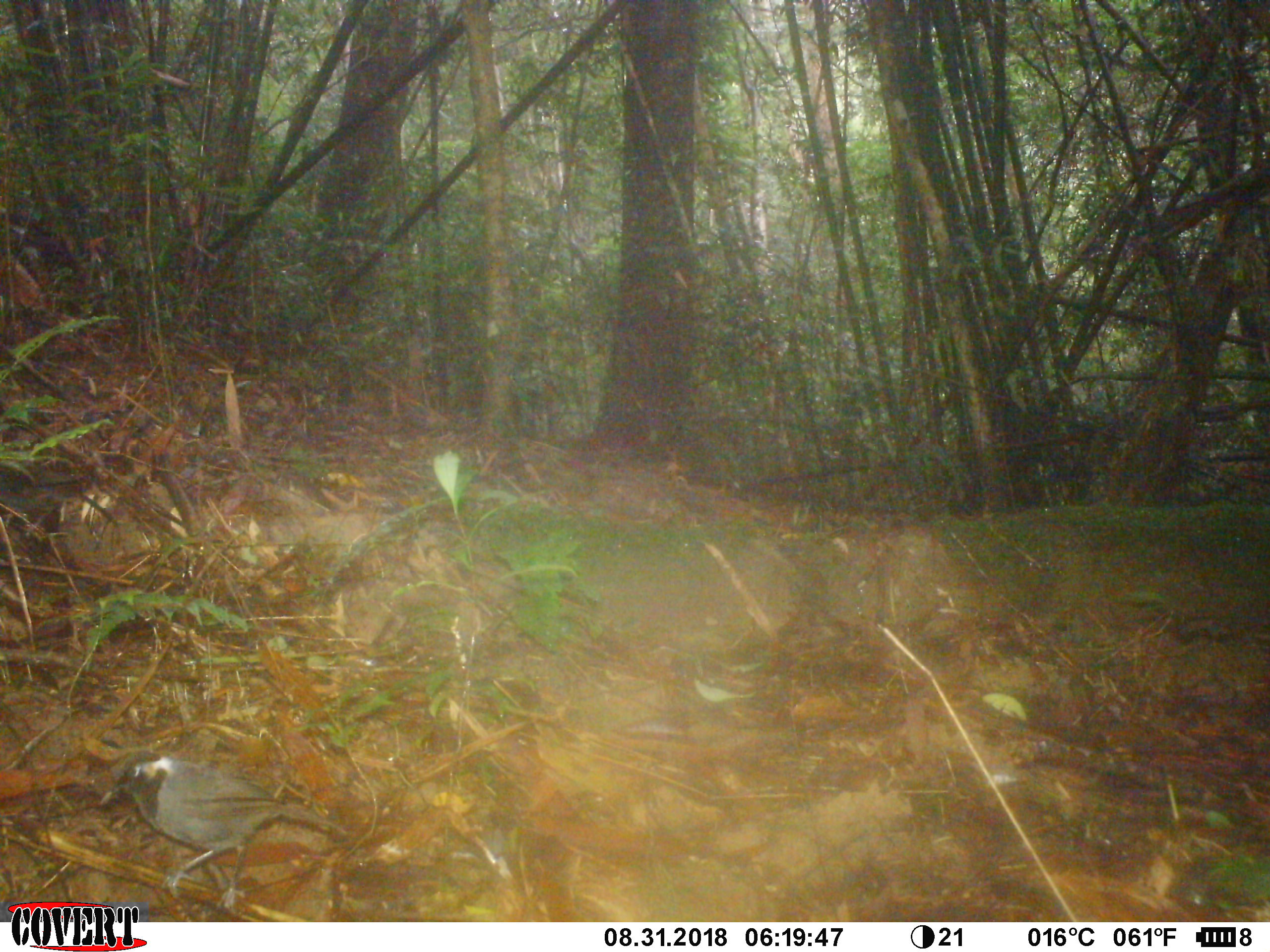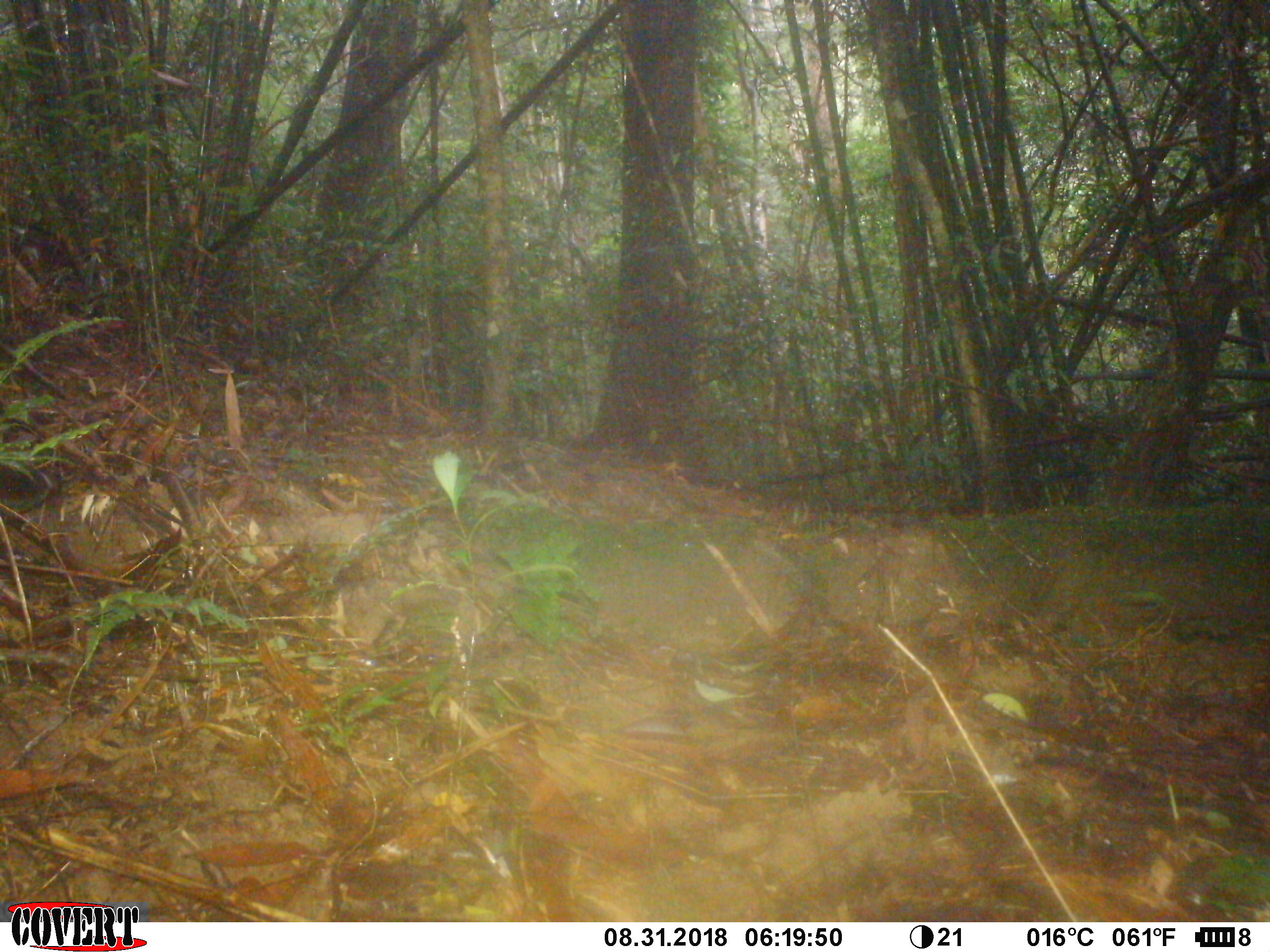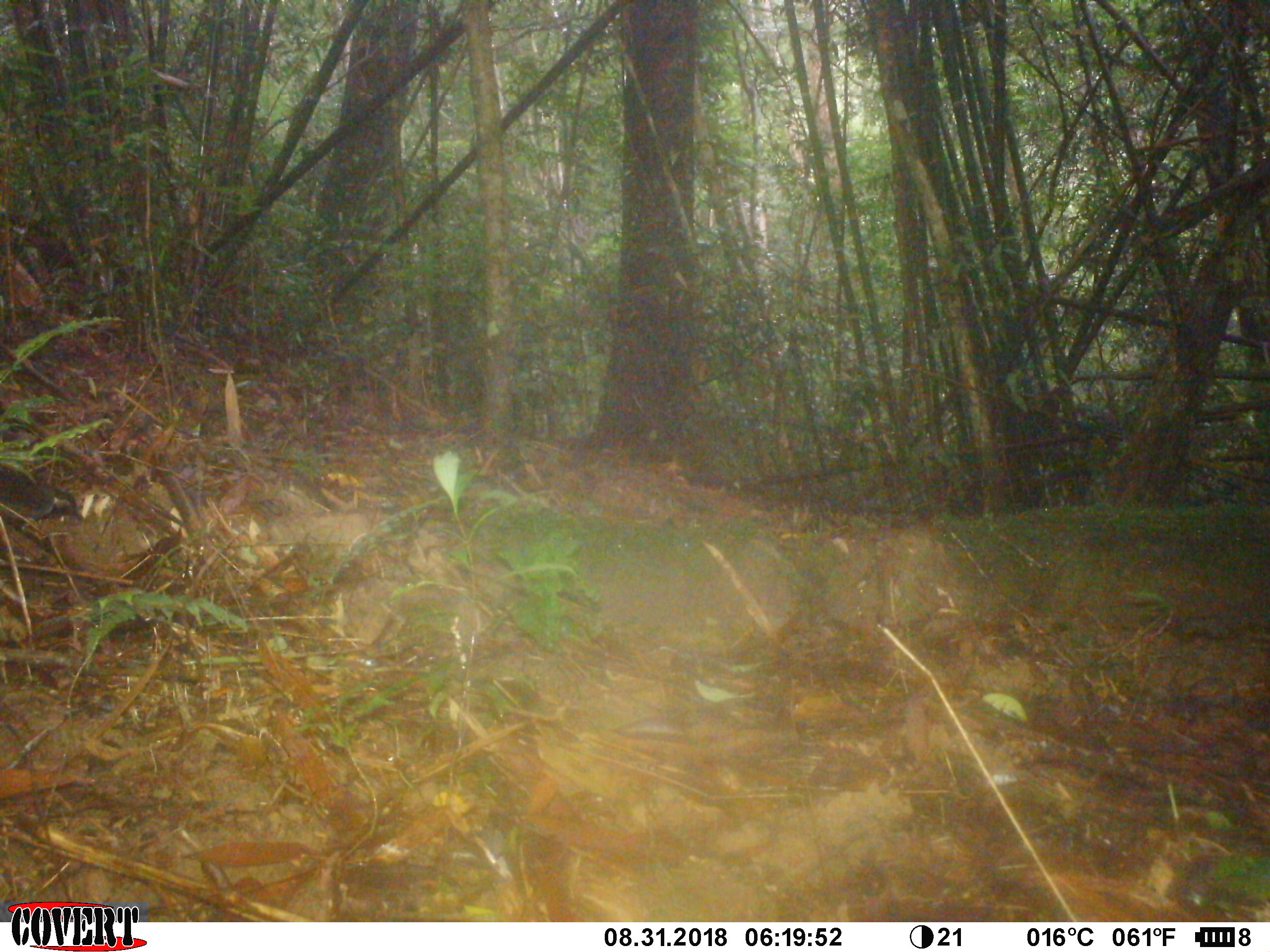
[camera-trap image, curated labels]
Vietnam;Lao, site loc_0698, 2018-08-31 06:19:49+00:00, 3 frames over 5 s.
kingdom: Animalia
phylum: Chordata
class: Aves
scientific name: Aves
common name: bird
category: unidentified bird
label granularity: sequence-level